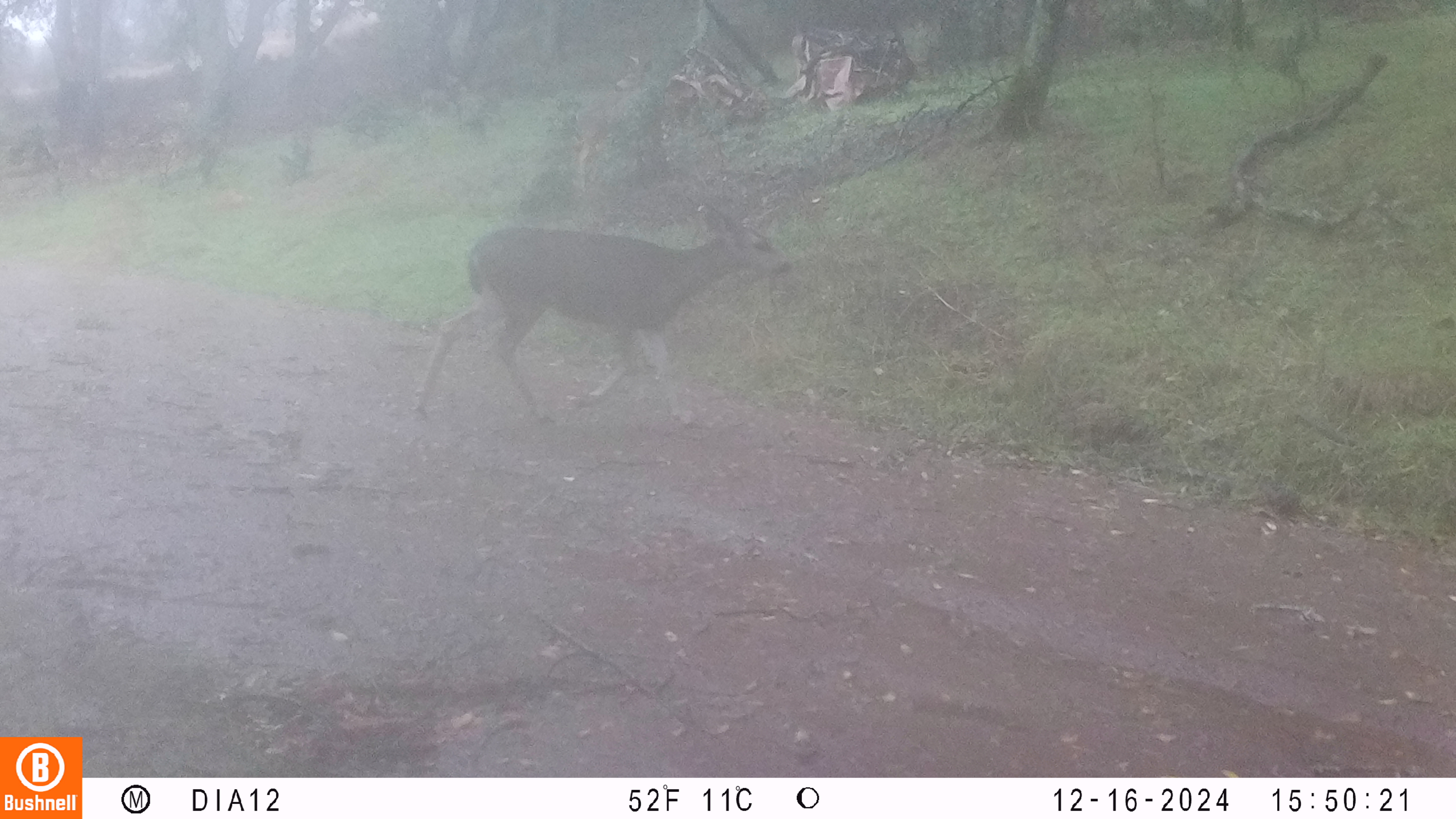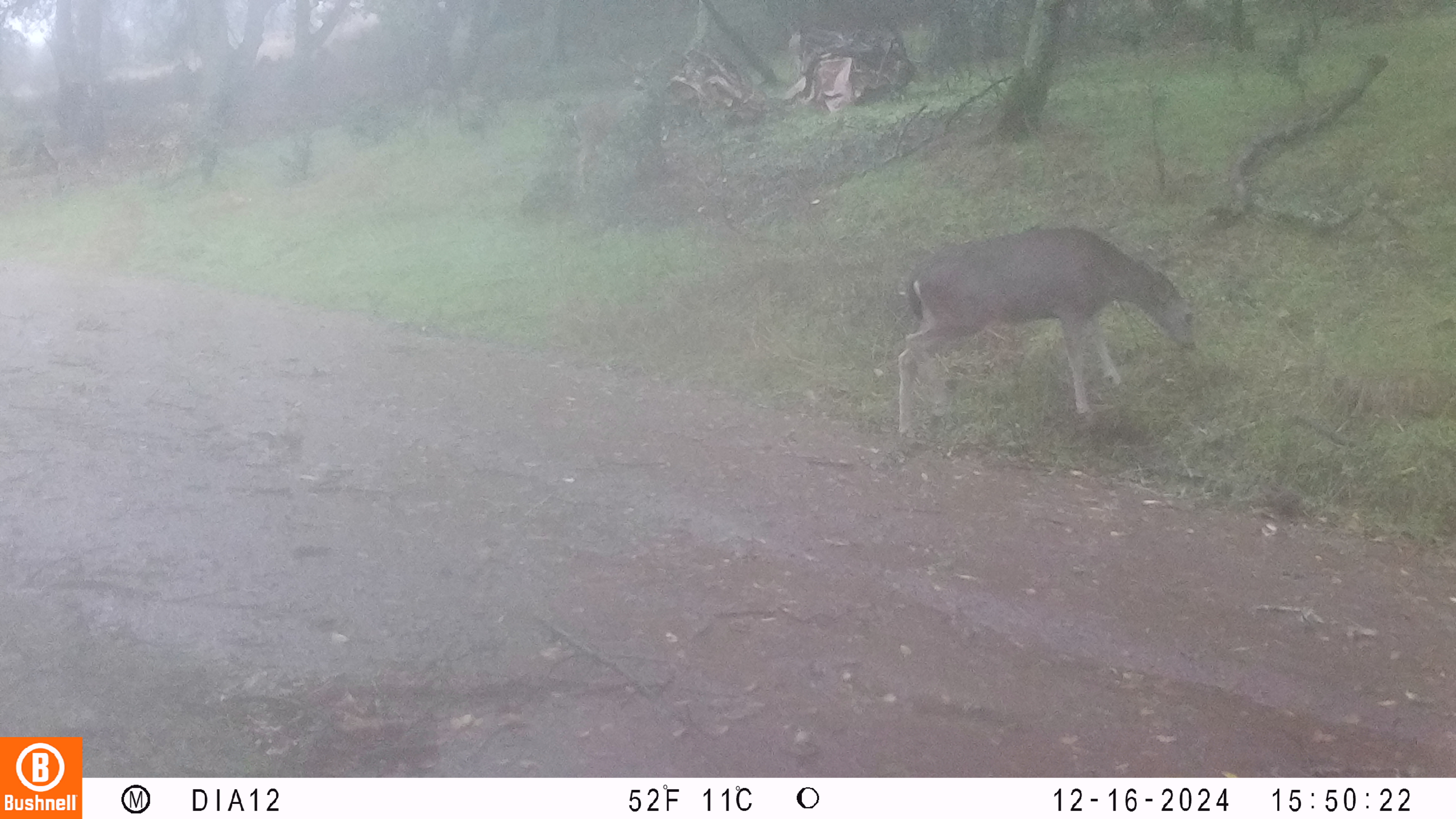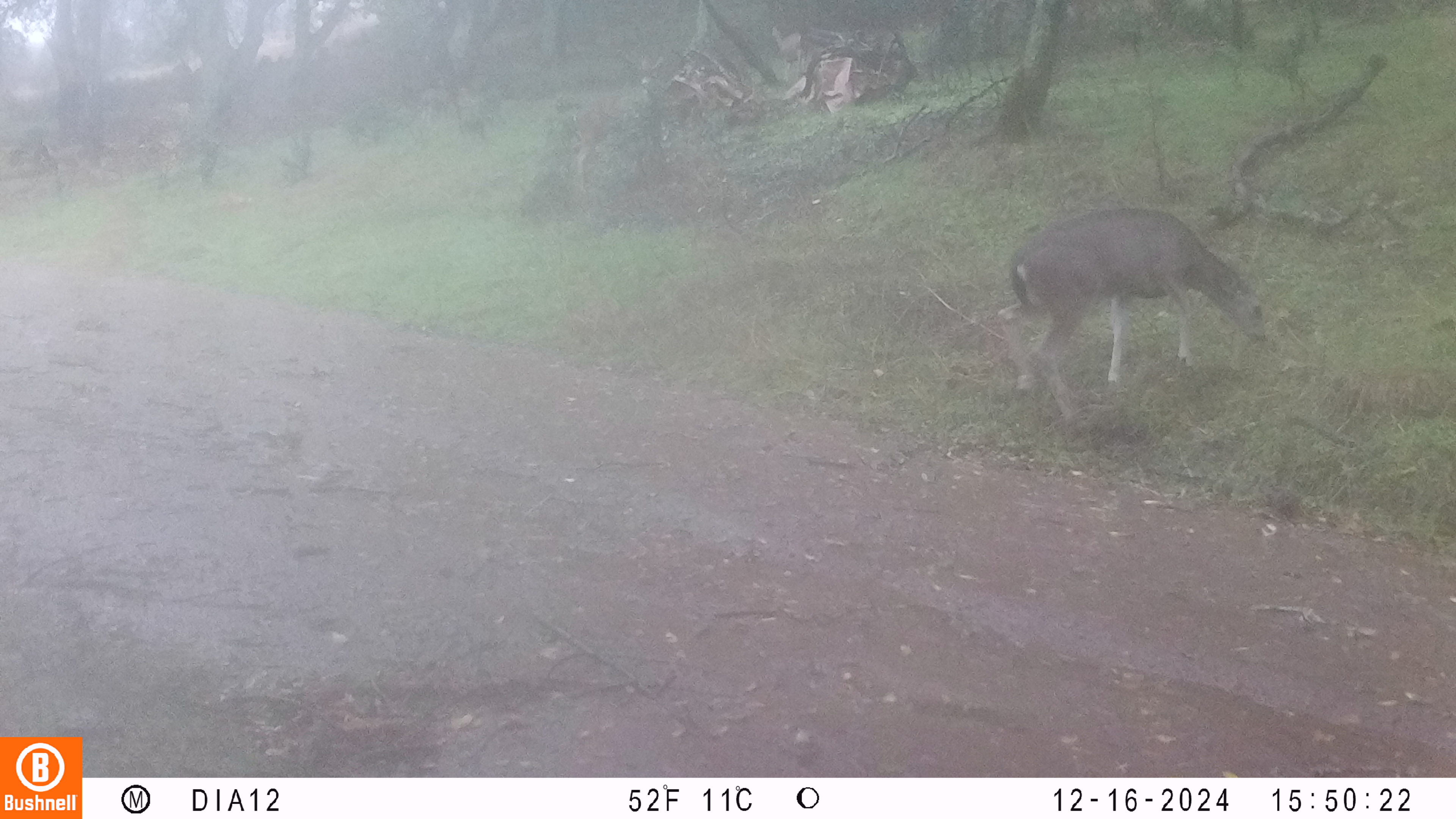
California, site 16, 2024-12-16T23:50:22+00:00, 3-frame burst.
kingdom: Animalia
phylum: Chordata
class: Mammalia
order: Artiodactyla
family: Cervidae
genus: Odocoileus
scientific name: Odocoileus hemionus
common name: mule deer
Mule deer (Odocoileus hemionus).